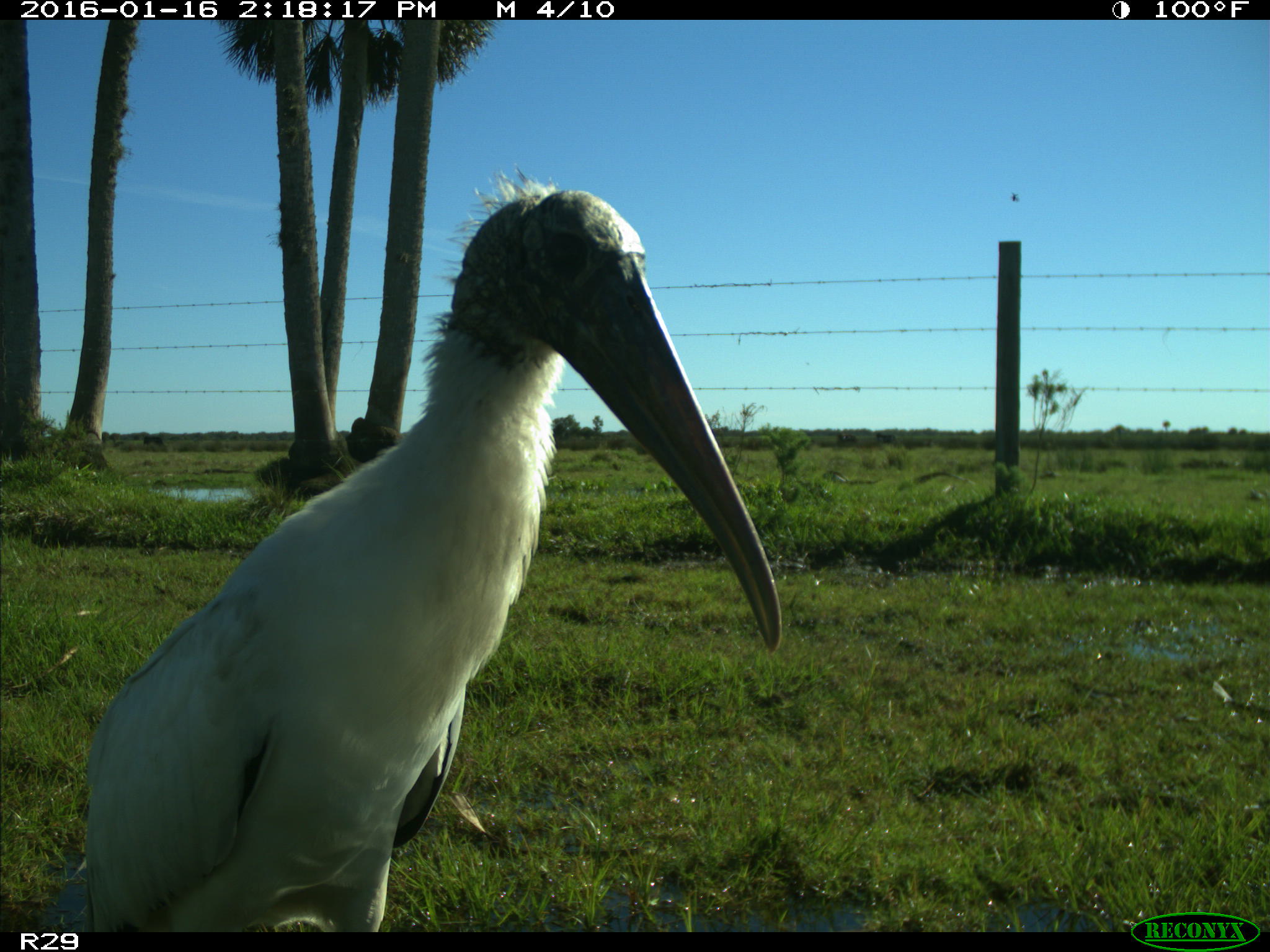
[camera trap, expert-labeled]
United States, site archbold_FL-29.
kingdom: Animalia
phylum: Chordata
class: Aves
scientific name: Aves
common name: birds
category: unidentified bird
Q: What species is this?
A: Unidentified bird (birds) (Aves).